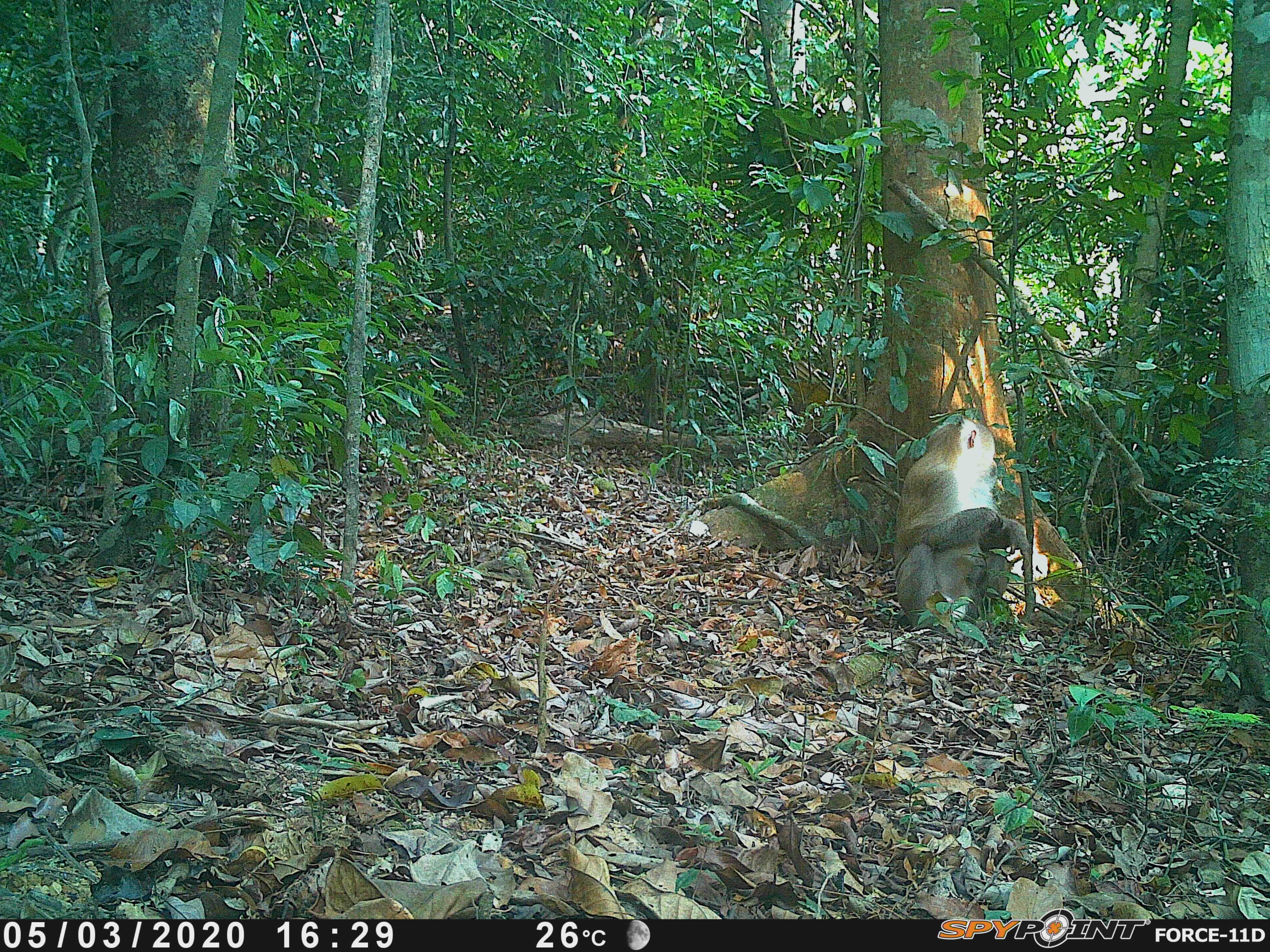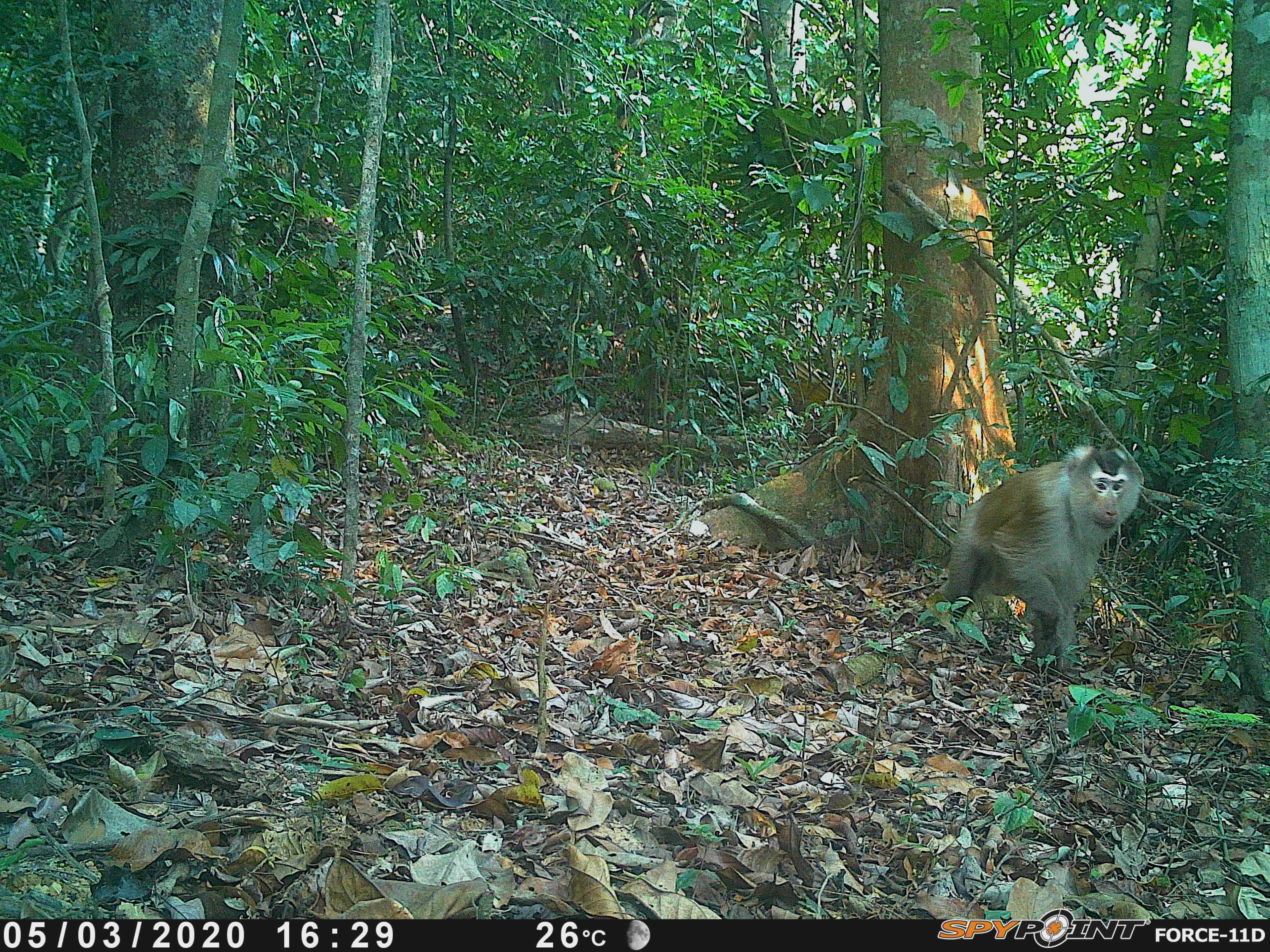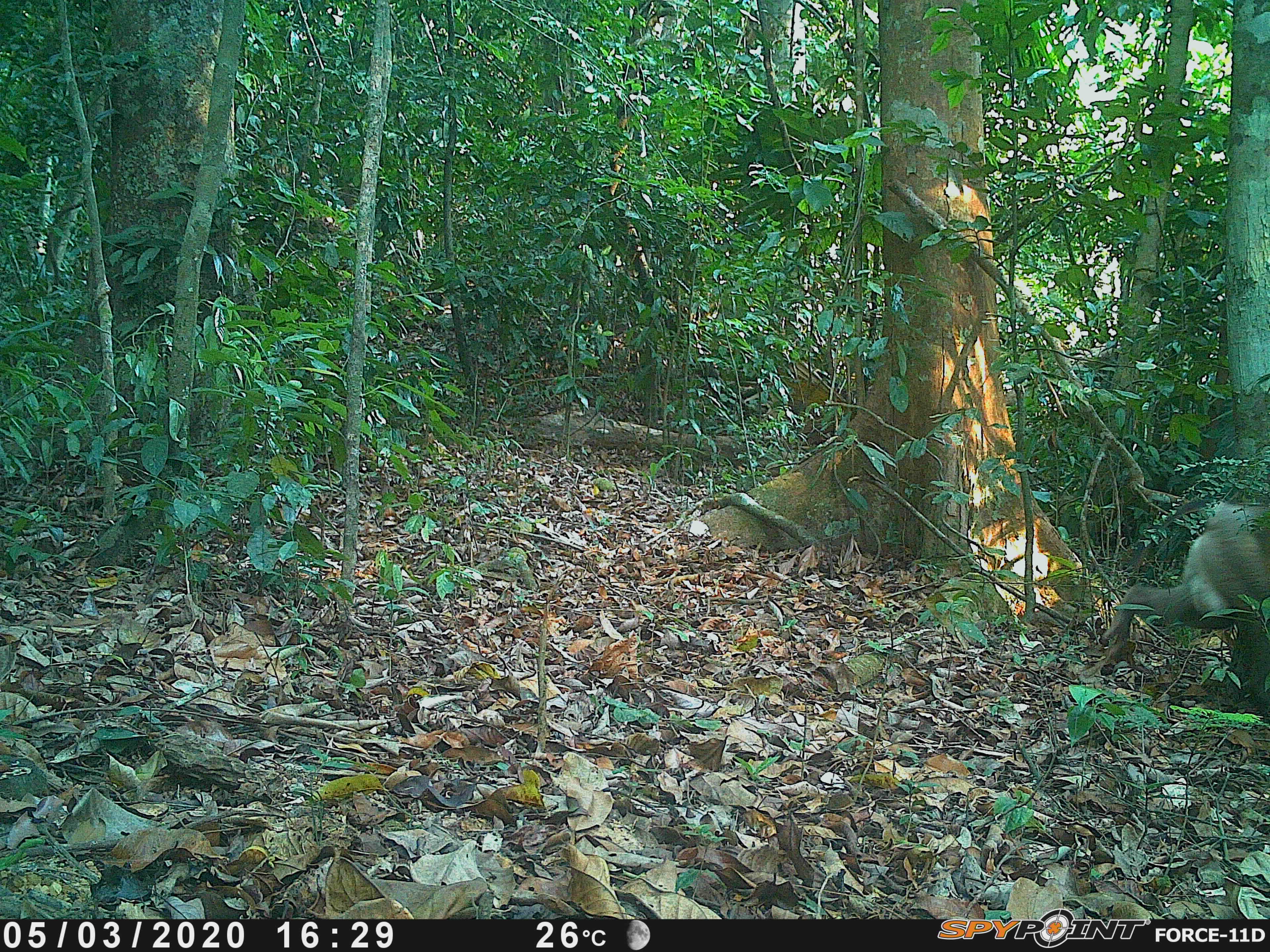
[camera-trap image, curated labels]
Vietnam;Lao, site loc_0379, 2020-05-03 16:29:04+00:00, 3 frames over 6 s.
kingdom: Animalia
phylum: Chordata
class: Mammalia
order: Primates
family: Cercopithecidae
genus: Macaca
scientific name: Macaca nemestrina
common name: pig-tailed macaque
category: pig tailed macaque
Pig tailed macaque (pig-tailed macaque) (Macaca nemestrina). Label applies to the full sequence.